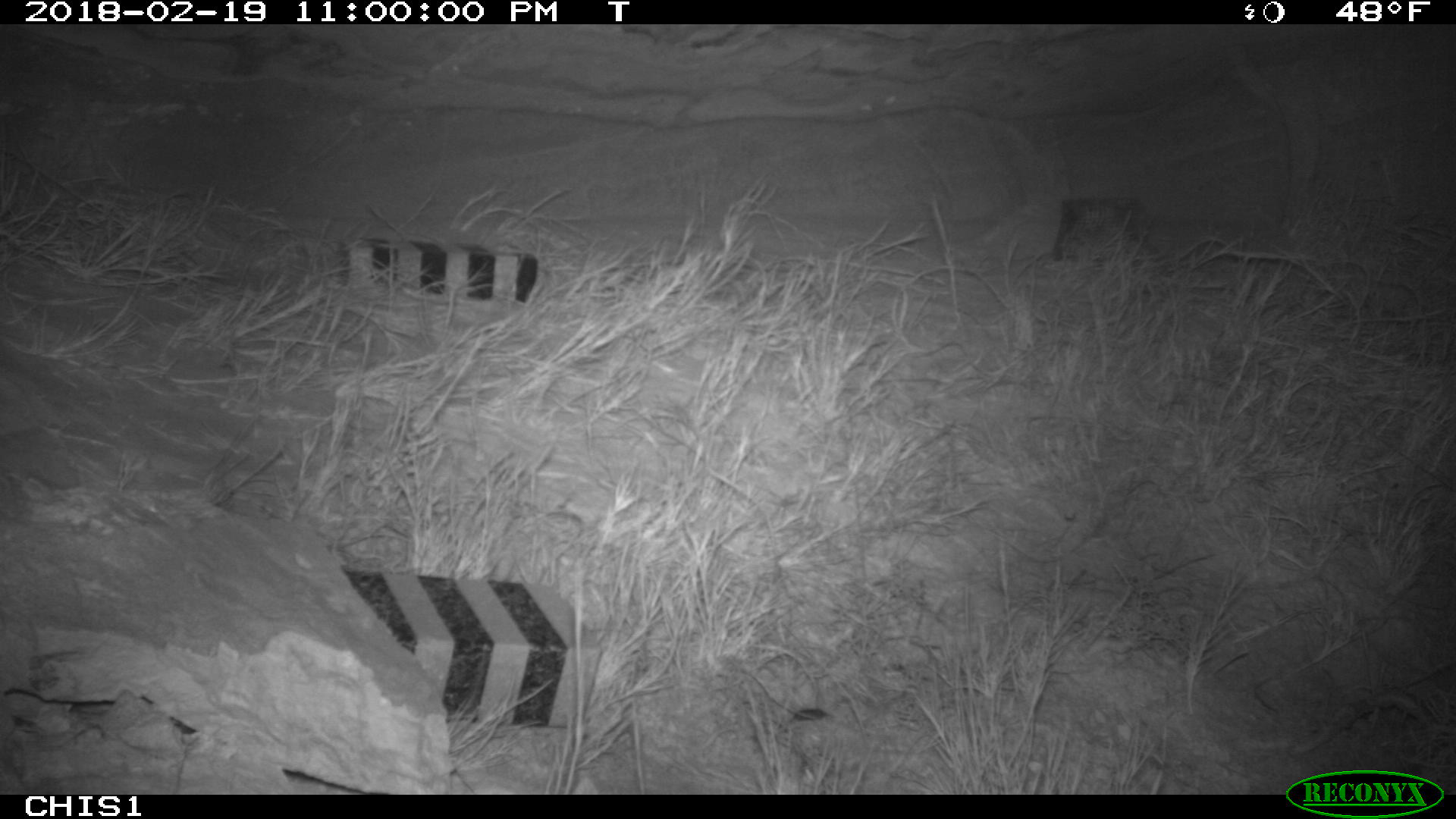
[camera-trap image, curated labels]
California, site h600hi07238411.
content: no animal present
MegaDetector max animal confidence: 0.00